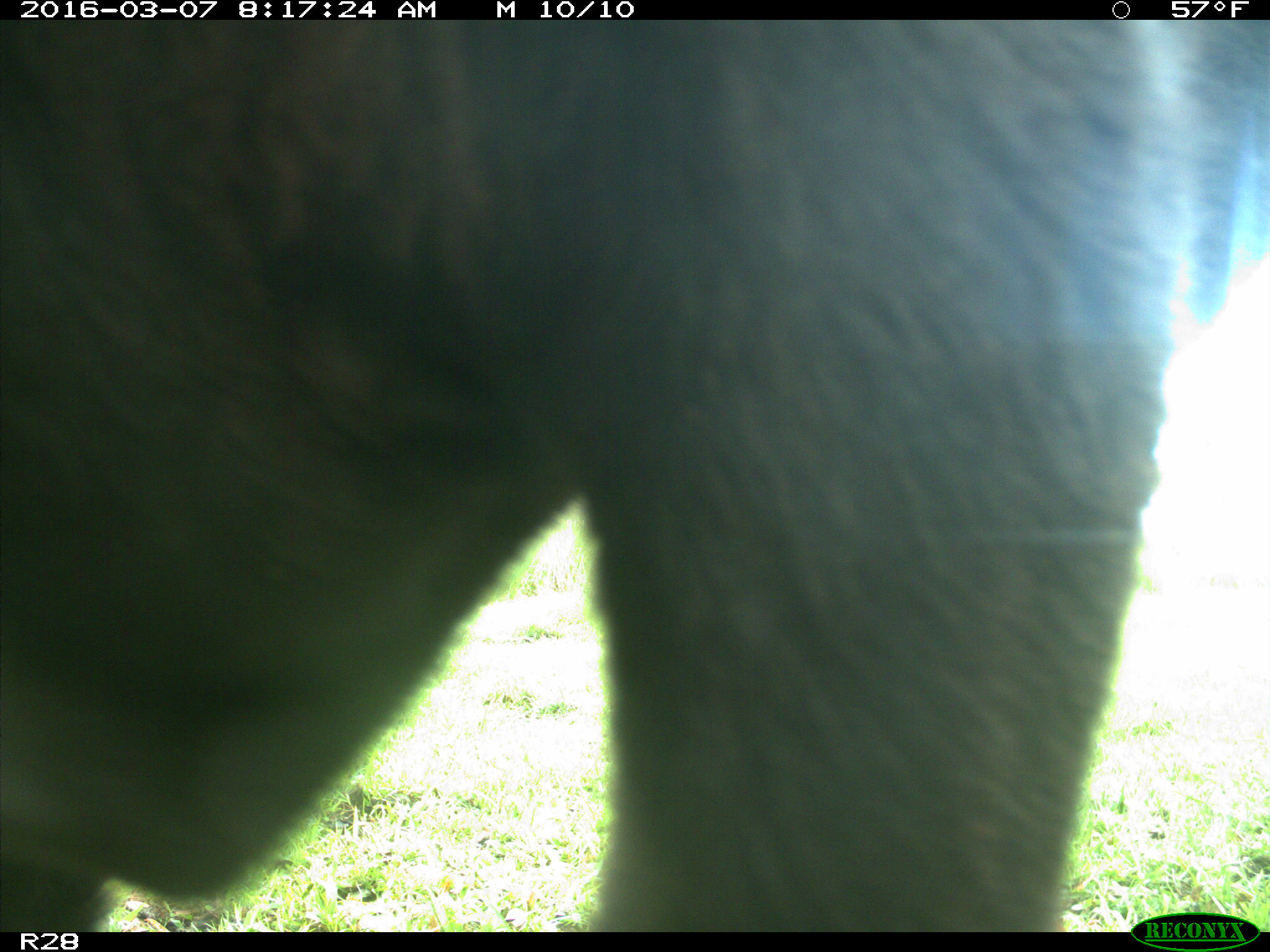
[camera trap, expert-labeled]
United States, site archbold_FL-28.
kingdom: Animalia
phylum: Chordata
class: Mammalia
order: Artiodactyla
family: Bovidae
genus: Bos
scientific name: Bos taurus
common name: domestic cow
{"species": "Bos taurus (domestic cow)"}